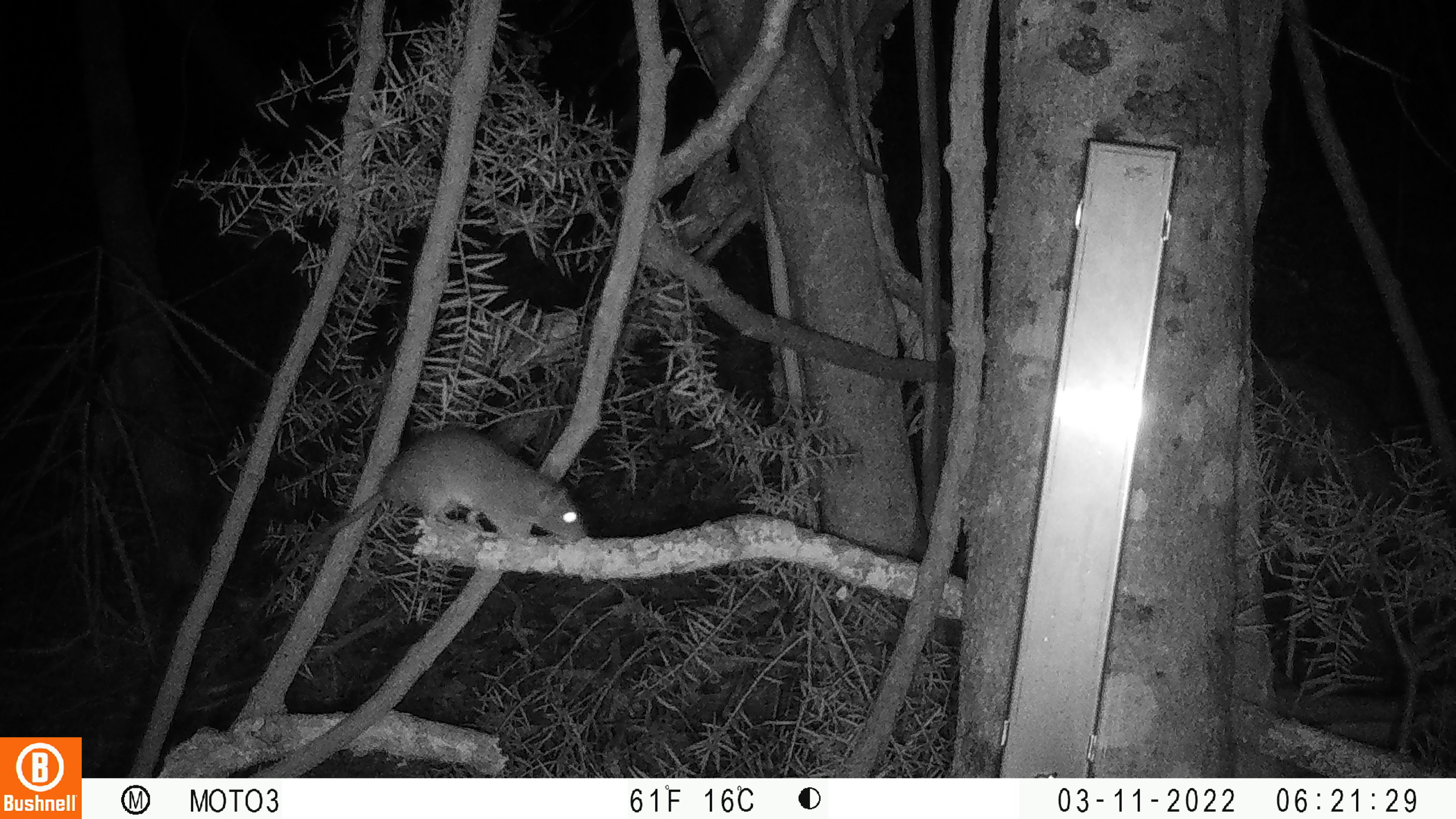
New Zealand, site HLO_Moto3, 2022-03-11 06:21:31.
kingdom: Animalia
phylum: Chordata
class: Mammalia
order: Rodentia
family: Muridae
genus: Rattus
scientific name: Rattus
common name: rat